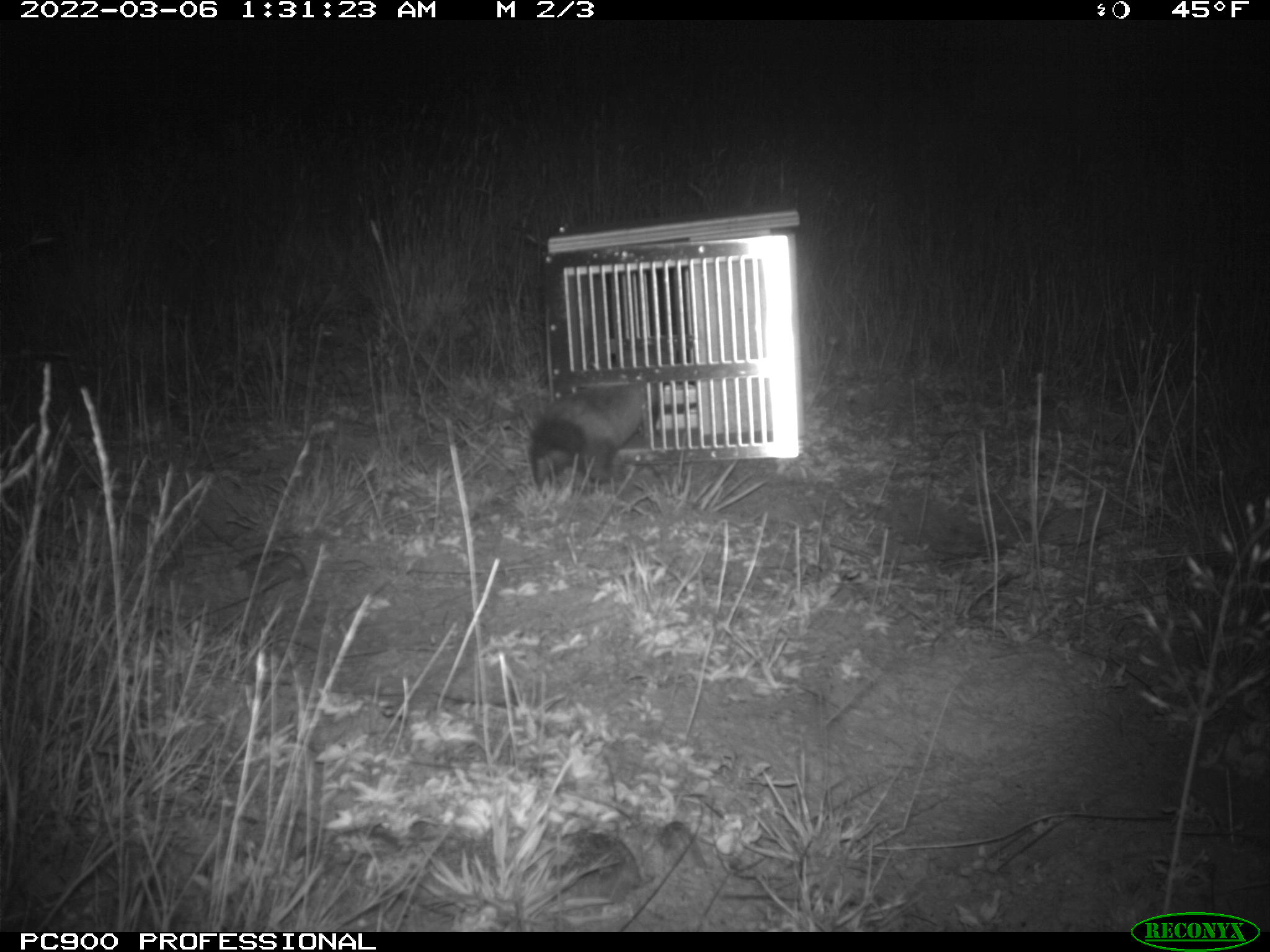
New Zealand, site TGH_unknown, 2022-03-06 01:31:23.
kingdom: Animalia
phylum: Chordata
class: Mammalia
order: Carnivora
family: Mustelidae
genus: Mustela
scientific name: Mustela furo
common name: ferret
Ferret (Mustela furo).